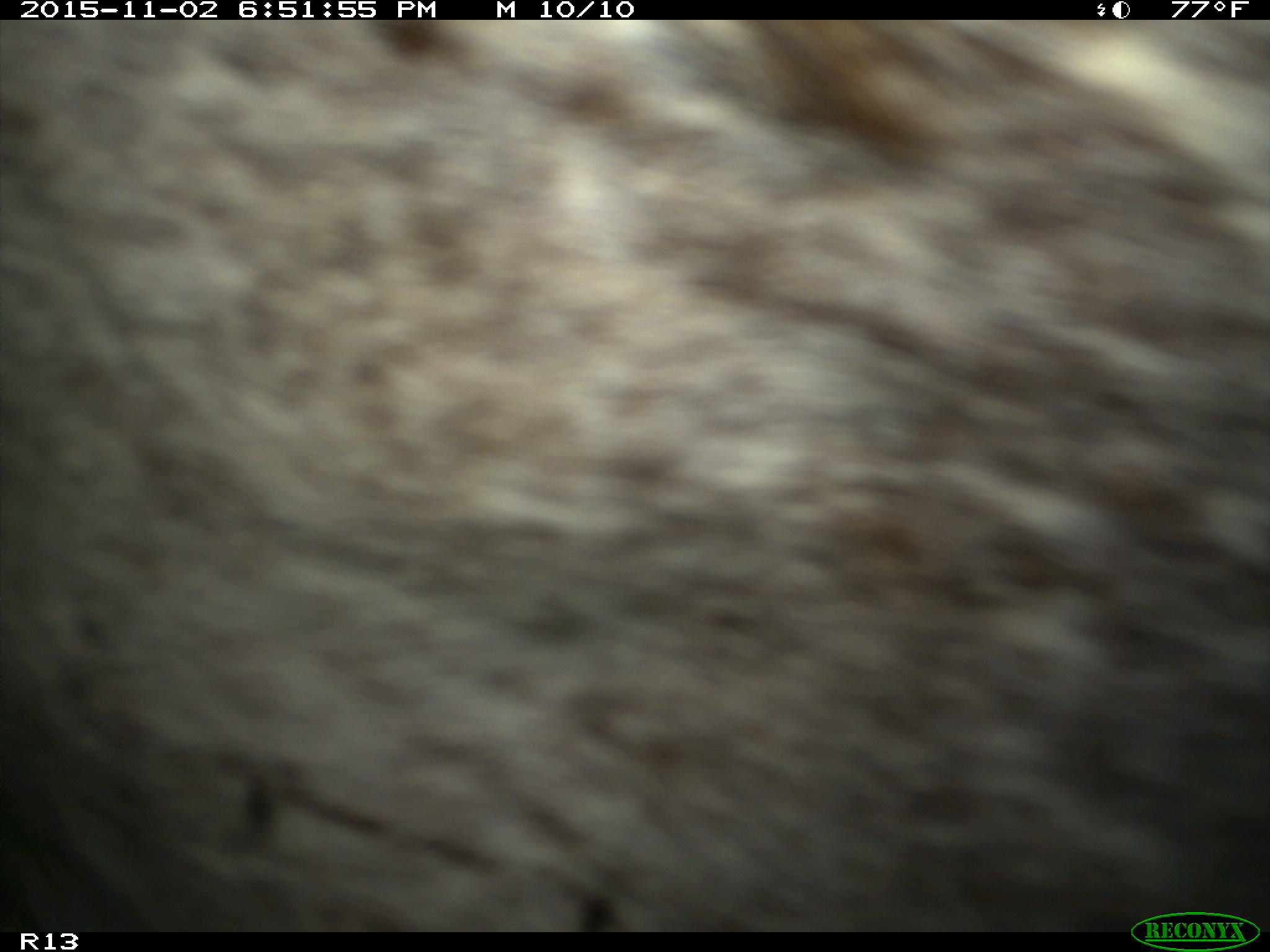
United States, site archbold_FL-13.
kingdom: Animalia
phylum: Chordata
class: Mammalia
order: Artiodactyla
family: Bovidae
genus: Bos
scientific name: Bos taurus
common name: domestic cow